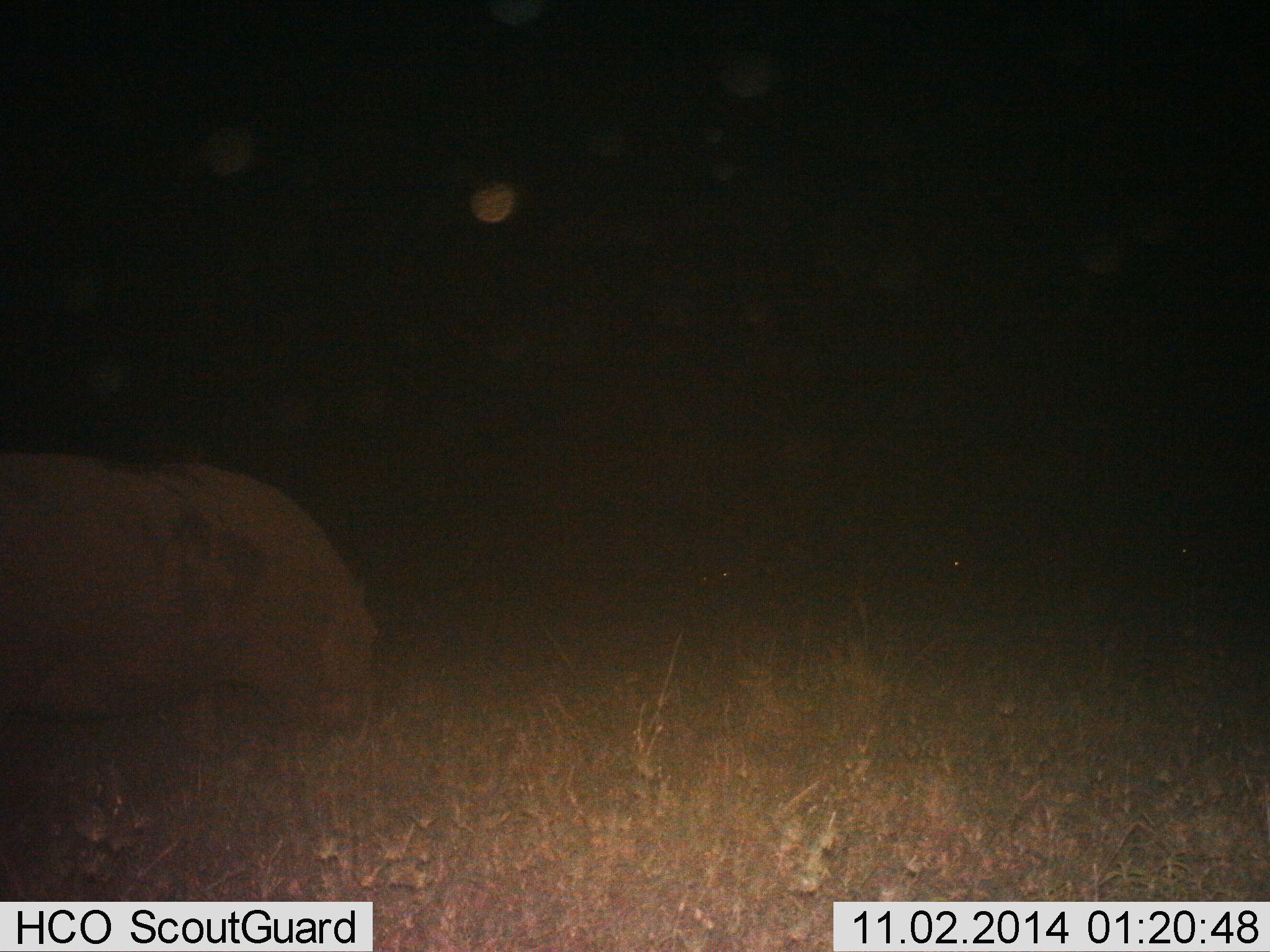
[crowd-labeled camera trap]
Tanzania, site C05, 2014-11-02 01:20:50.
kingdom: Animalia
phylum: Chordata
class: Mammalia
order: Artiodactyla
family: Hippopotamidae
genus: Hippopotamus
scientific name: Hippopotamus amphibius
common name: hippopotamus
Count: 1.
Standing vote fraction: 20%.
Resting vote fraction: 0%.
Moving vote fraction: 40%.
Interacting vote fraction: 0%.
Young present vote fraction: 0%.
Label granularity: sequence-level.